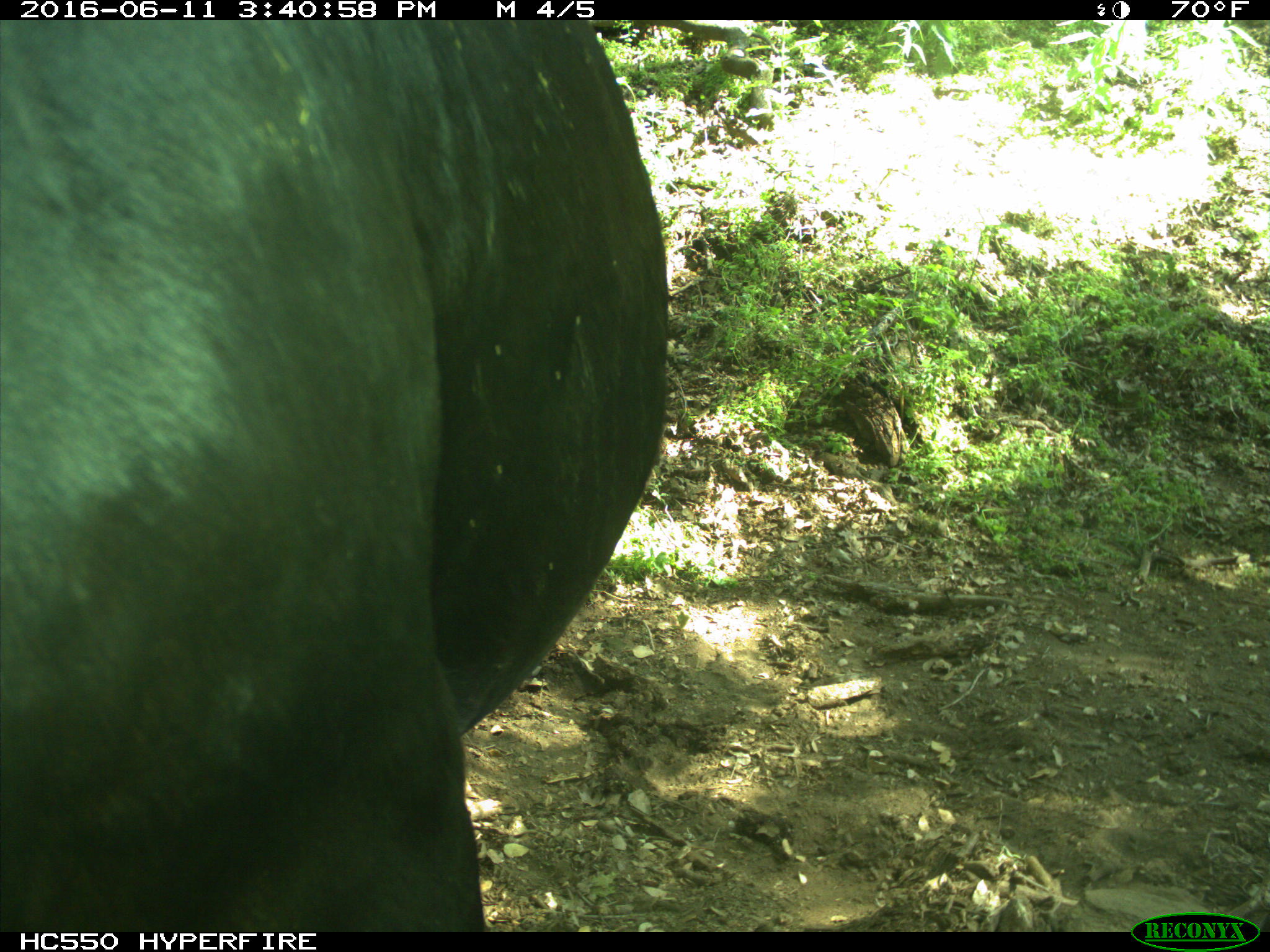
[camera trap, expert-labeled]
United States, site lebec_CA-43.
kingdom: Animalia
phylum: Chordata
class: Mammalia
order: Artiodactyla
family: Bovidae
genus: Bos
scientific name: Bos taurus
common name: domestic cow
Bos taurus (domestic cow).